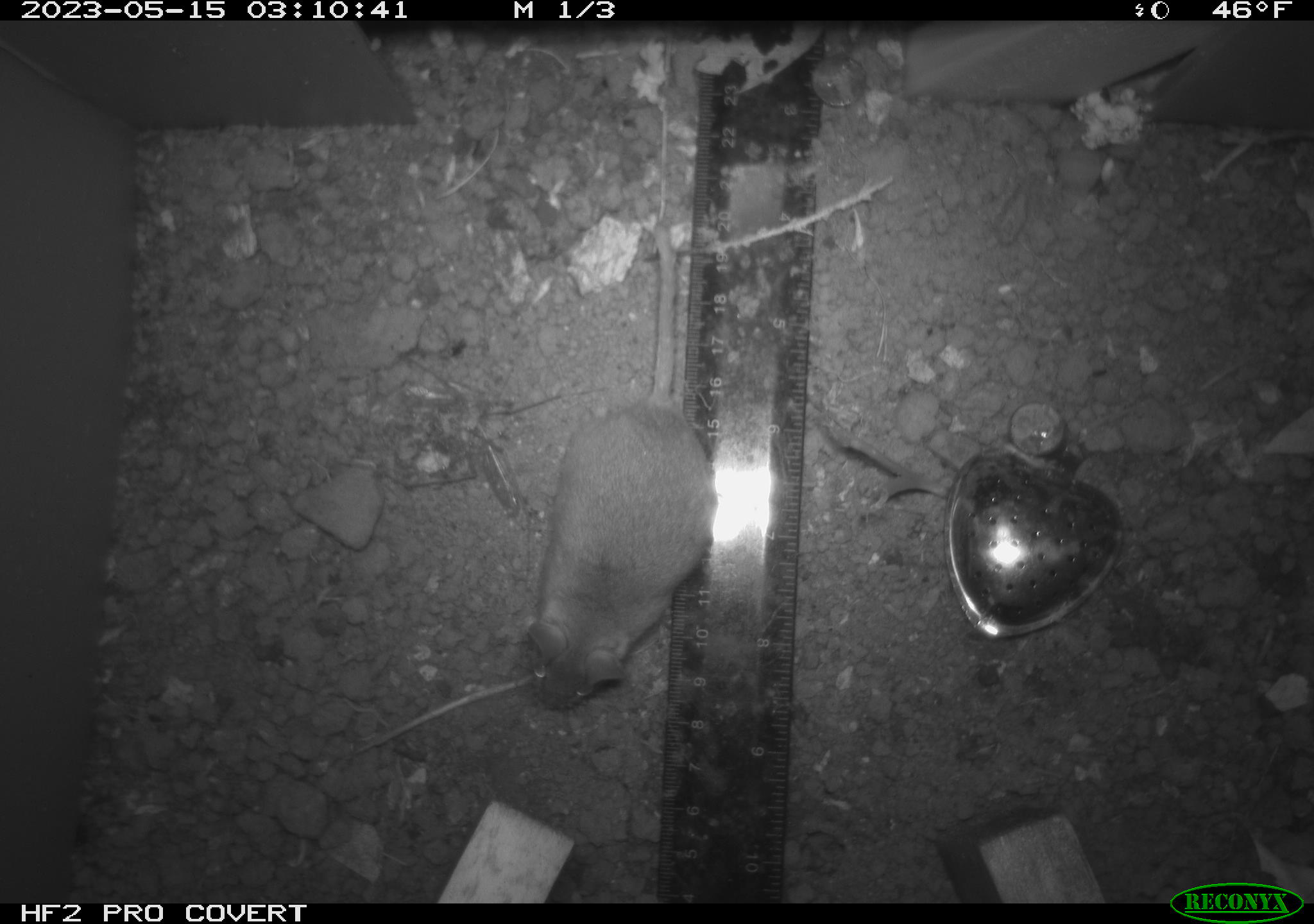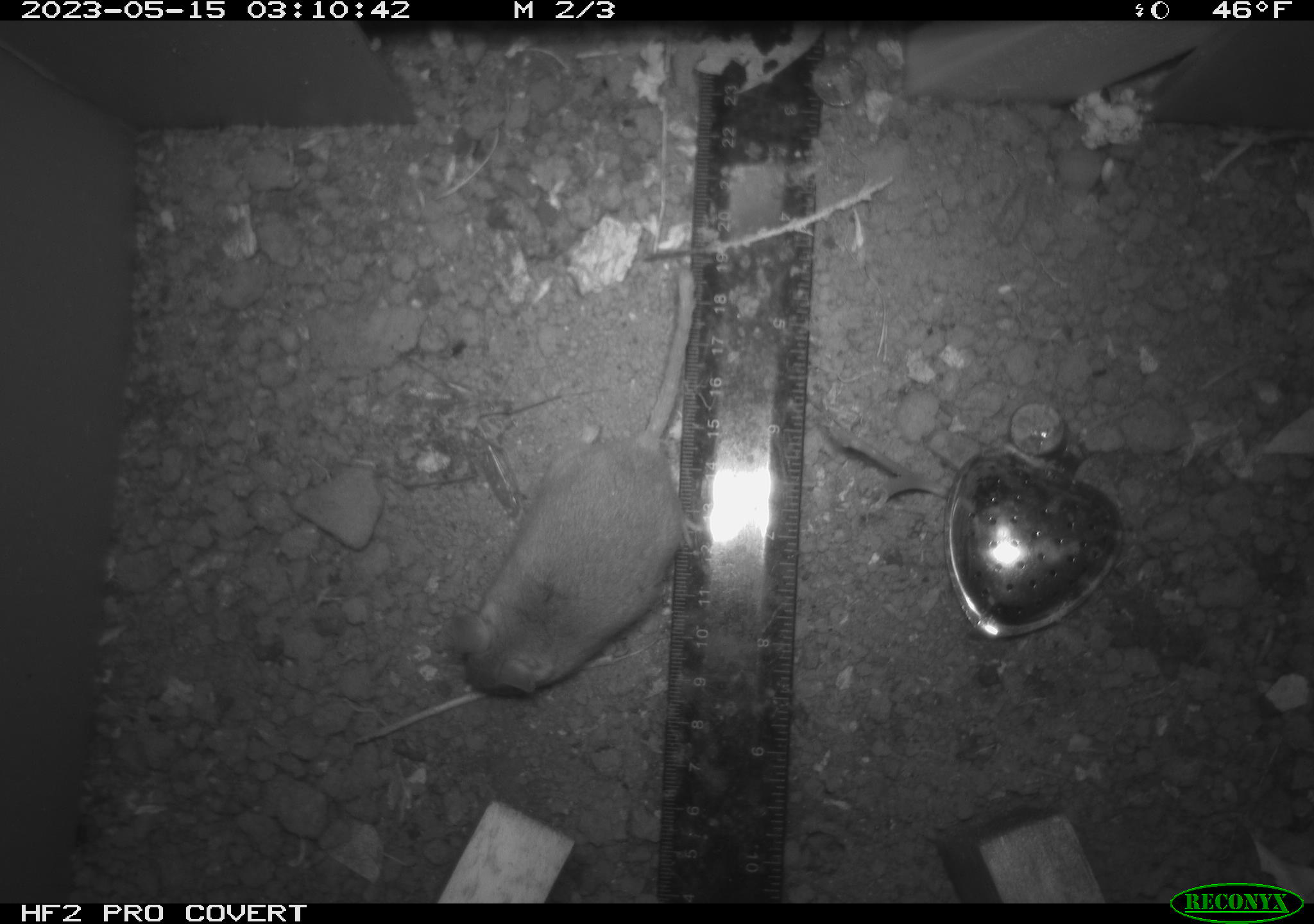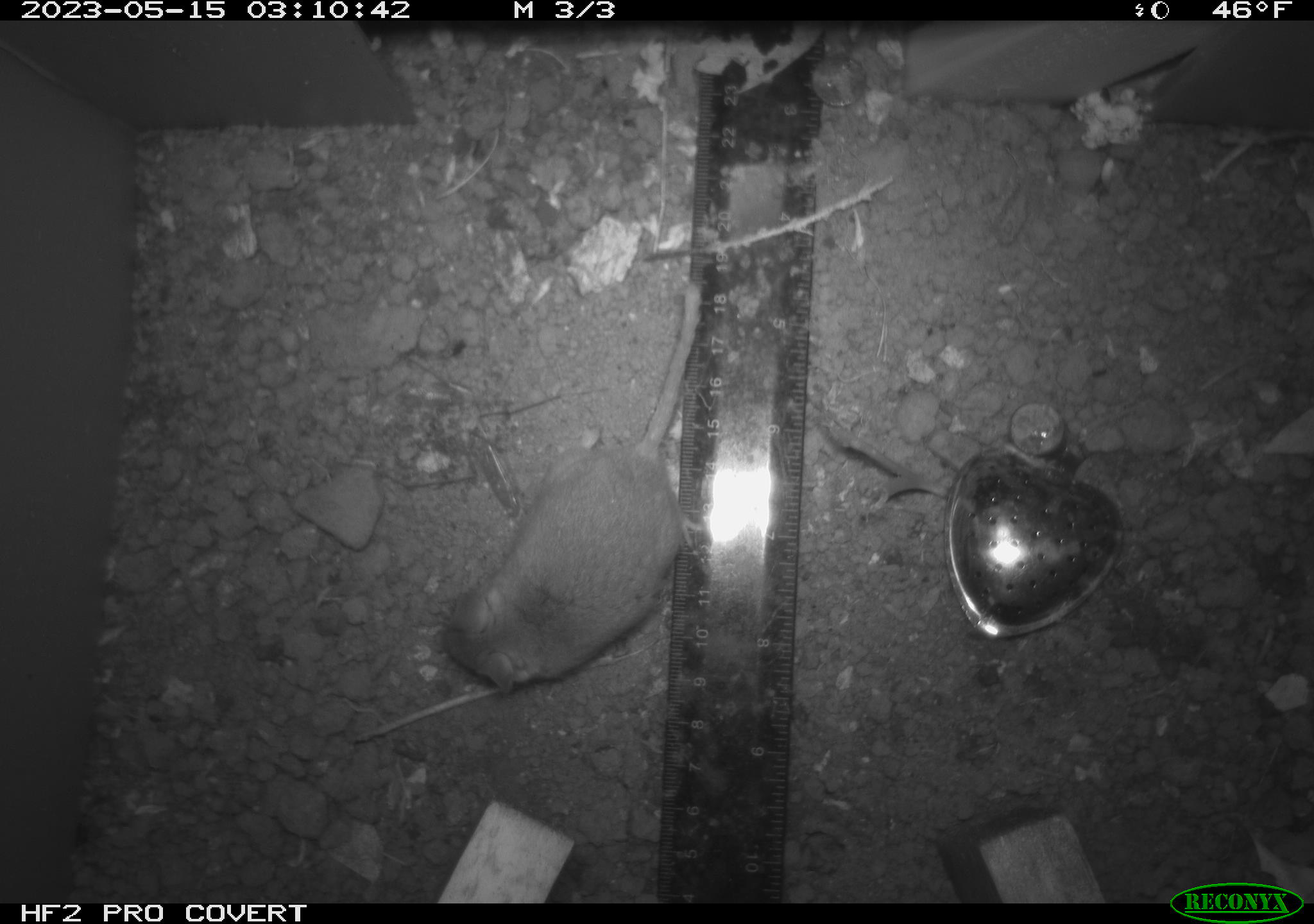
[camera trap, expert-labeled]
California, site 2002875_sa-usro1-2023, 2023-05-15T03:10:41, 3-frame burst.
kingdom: Animalia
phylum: Chordata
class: Mammalia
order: Rodentia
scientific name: Rodentia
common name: mouse species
Mouse species (Rodentia).